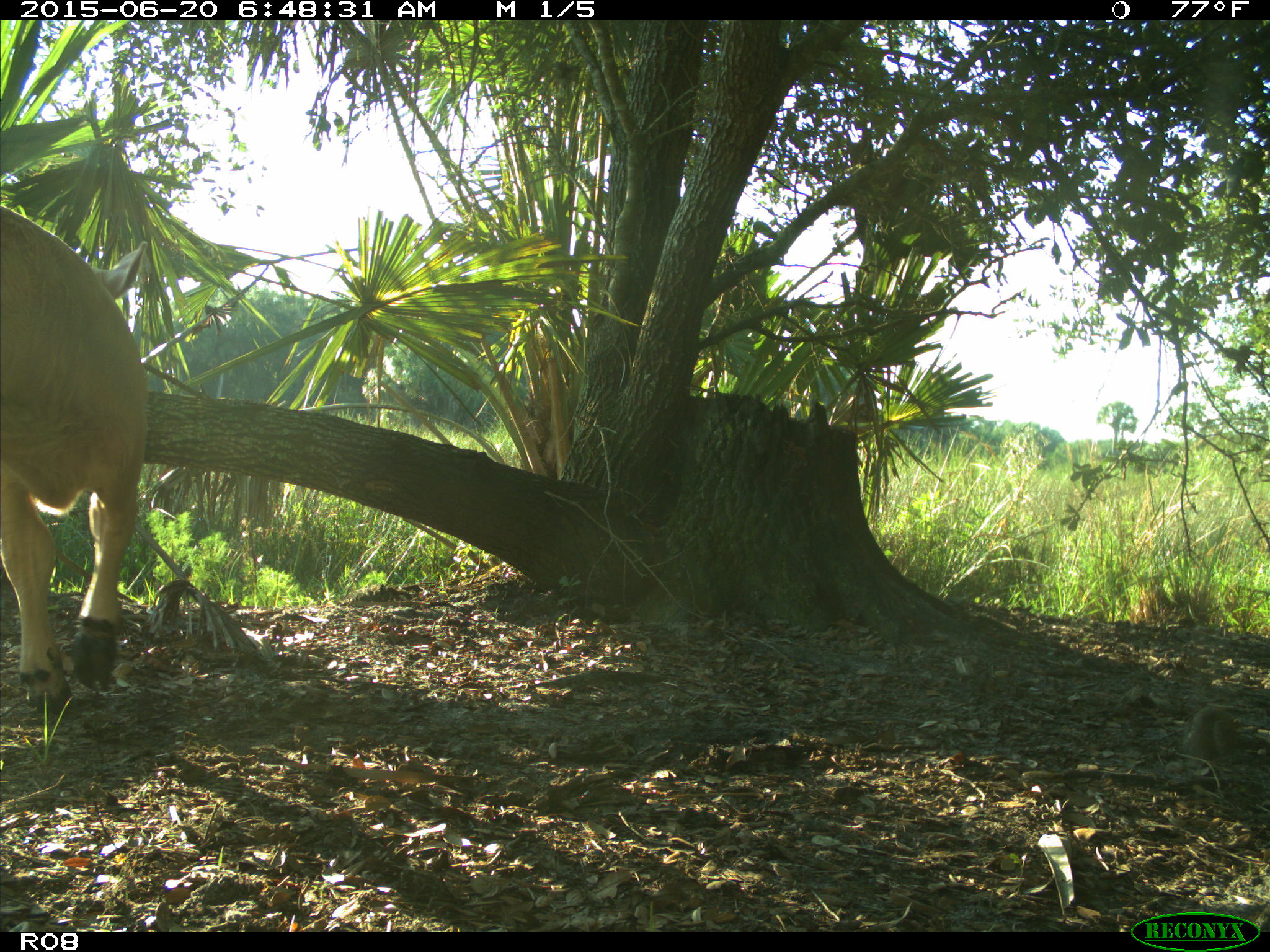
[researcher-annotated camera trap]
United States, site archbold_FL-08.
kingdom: Animalia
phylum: Chordata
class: Mammalia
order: Artiodactyla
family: Bovidae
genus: Bos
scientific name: Bos taurus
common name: domestic cow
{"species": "Bos taurus (domestic cow)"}